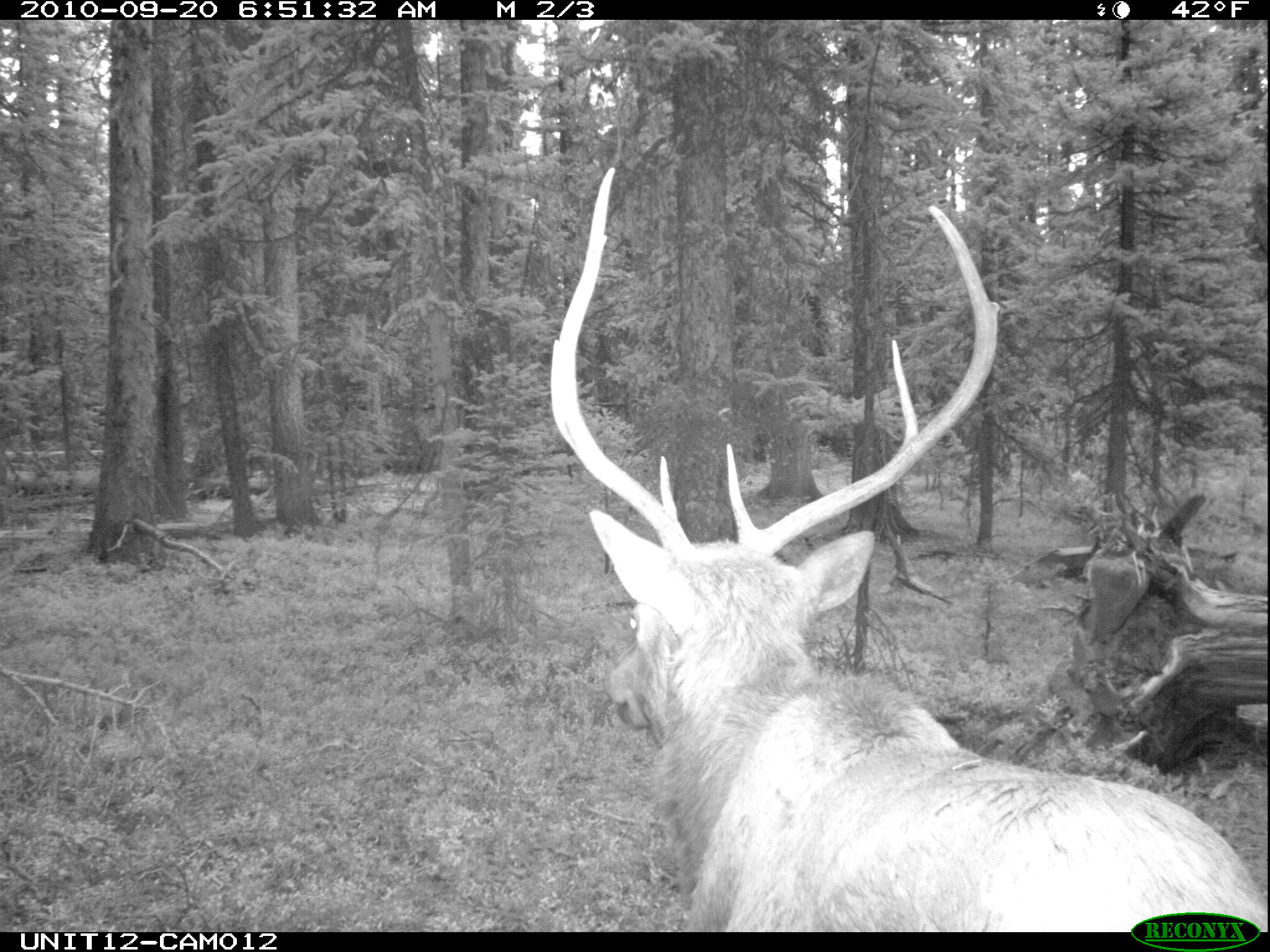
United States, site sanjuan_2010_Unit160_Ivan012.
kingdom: Animalia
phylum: Chordata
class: Mammalia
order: Artiodactyla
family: Cervidae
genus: Cervus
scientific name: Cervus elaphus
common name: red deer